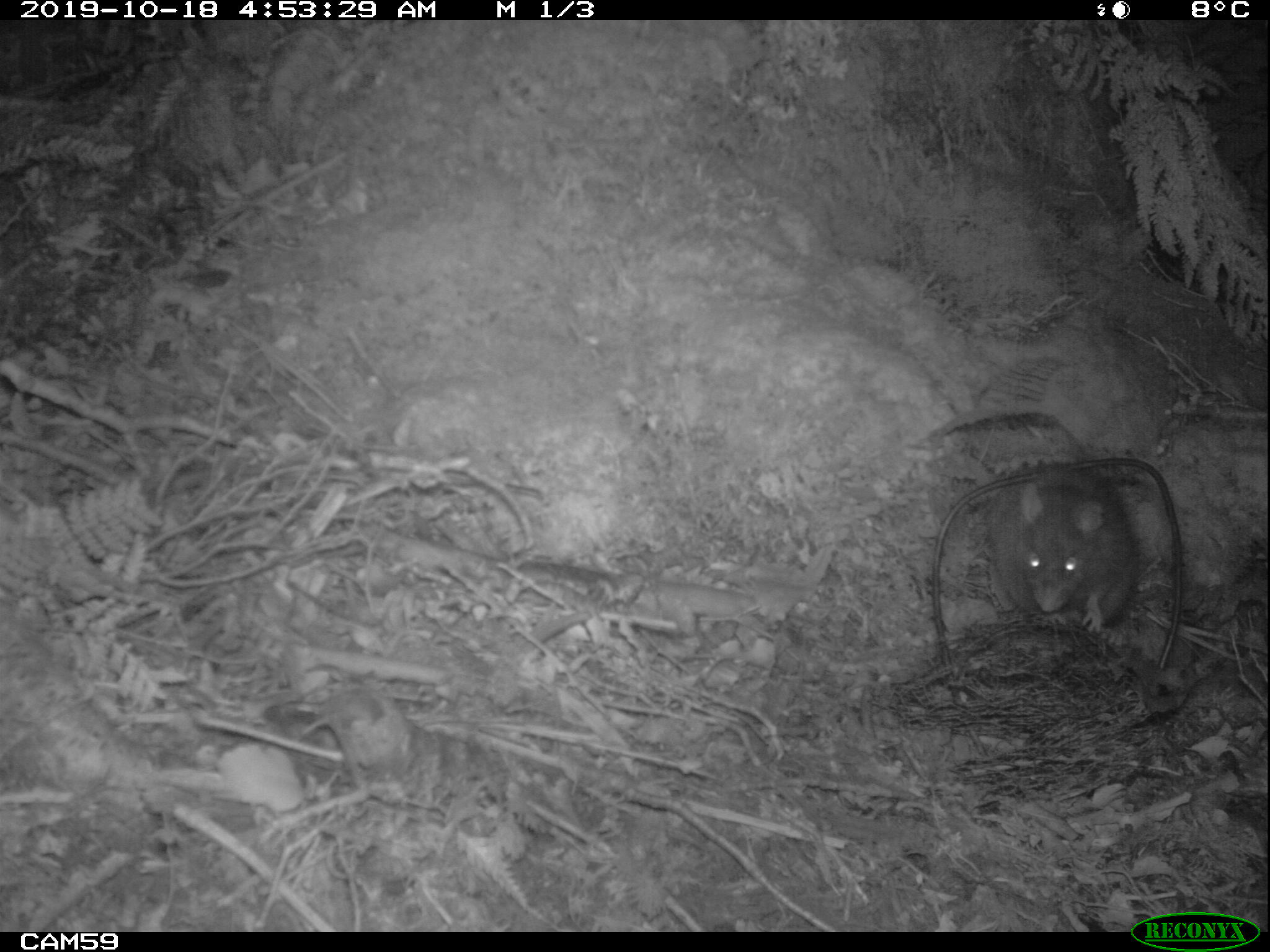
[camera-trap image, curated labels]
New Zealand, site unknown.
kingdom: Animalia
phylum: Chordata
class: Mammalia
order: Rodentia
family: Muridae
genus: Rattus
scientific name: Rattus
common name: rat